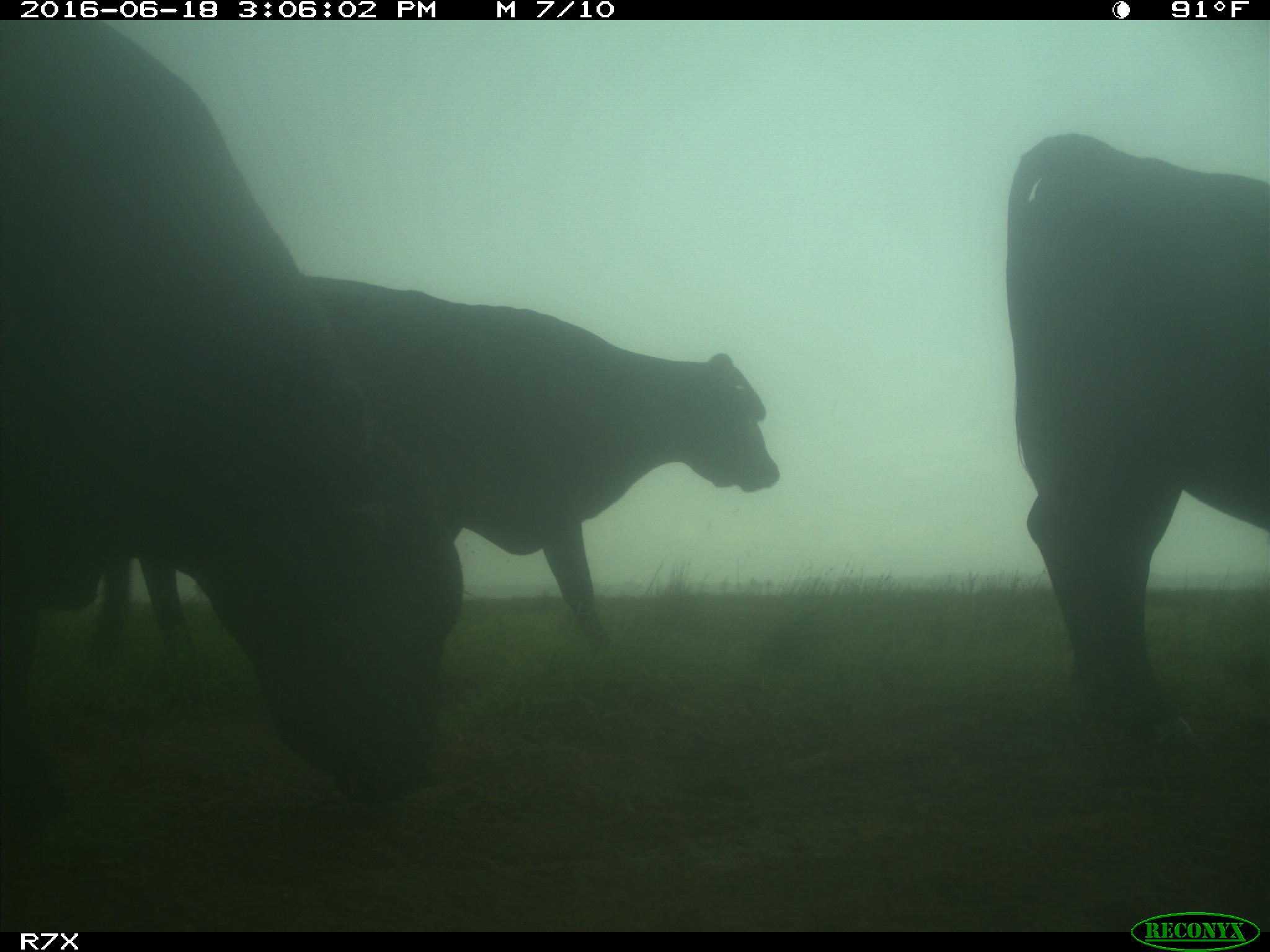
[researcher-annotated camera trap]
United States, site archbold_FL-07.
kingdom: Animalia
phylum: Chordata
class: Mammalia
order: Artiodactyla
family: Bovidae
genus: Bos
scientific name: Bos taurus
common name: domestic cow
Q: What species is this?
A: Bos taurus (domestic cow).